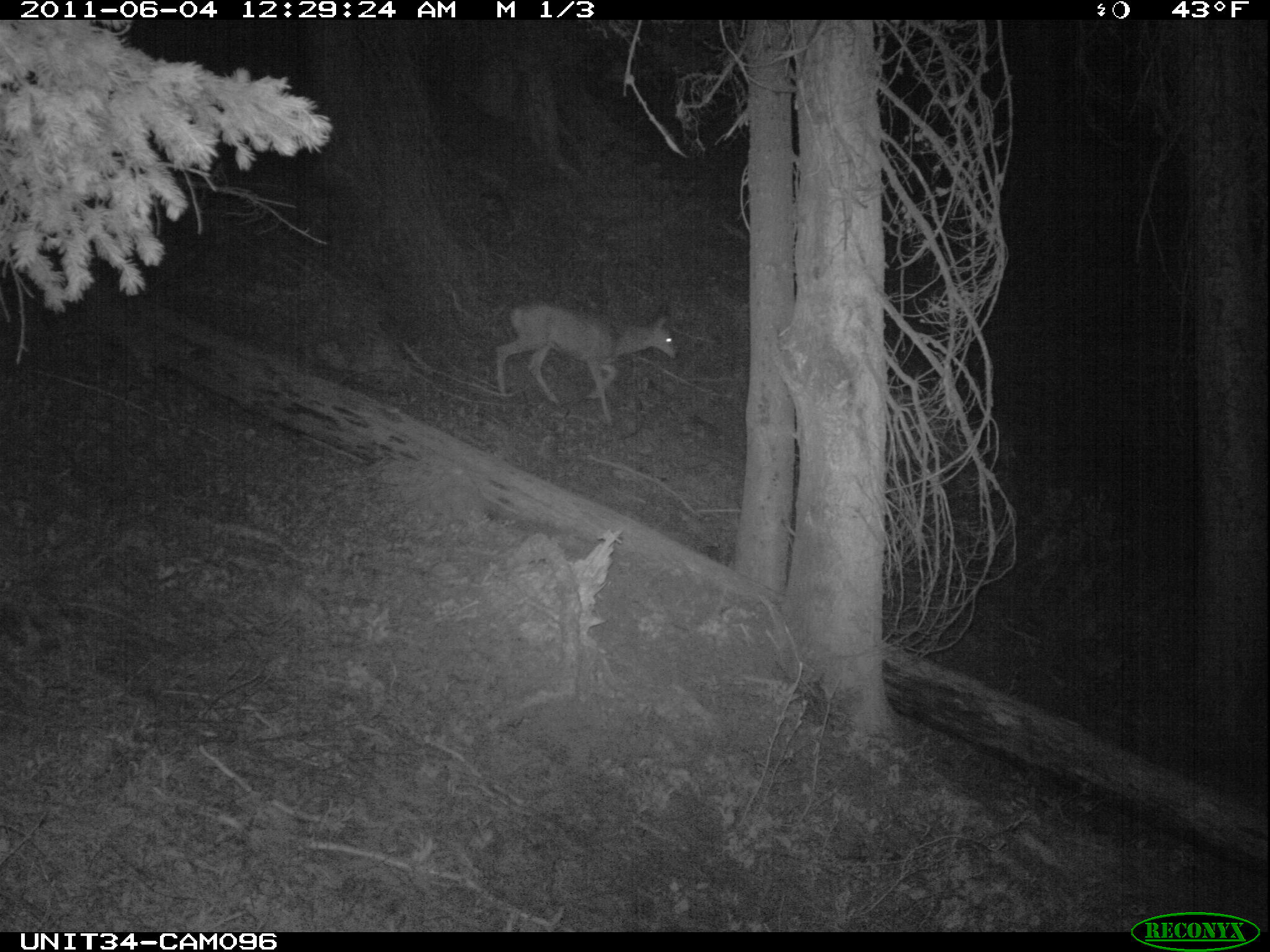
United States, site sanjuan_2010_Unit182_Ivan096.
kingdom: Animalia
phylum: Chordata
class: Mammalia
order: Artiodactyla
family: Cervidae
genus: Odocoileus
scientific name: Odocoileus hemionus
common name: mule deer